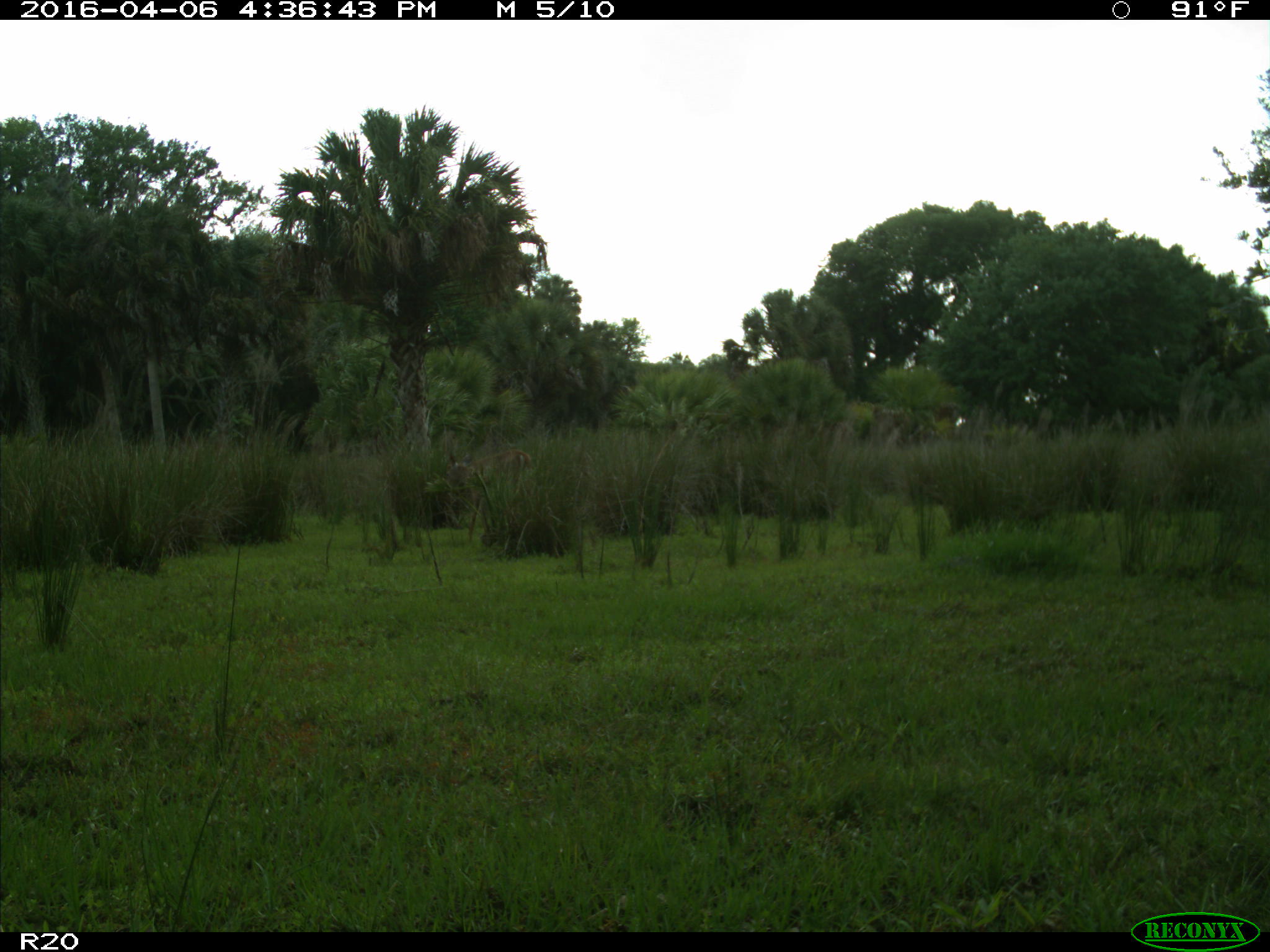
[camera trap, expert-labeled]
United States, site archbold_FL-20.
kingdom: Animalia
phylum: Chordata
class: Mammalia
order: Artiodactyla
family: Cervidae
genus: Odocoileus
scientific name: Odocoileus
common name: deer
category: unidentified deer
Unidentified deer (deer) (Odocoileus).